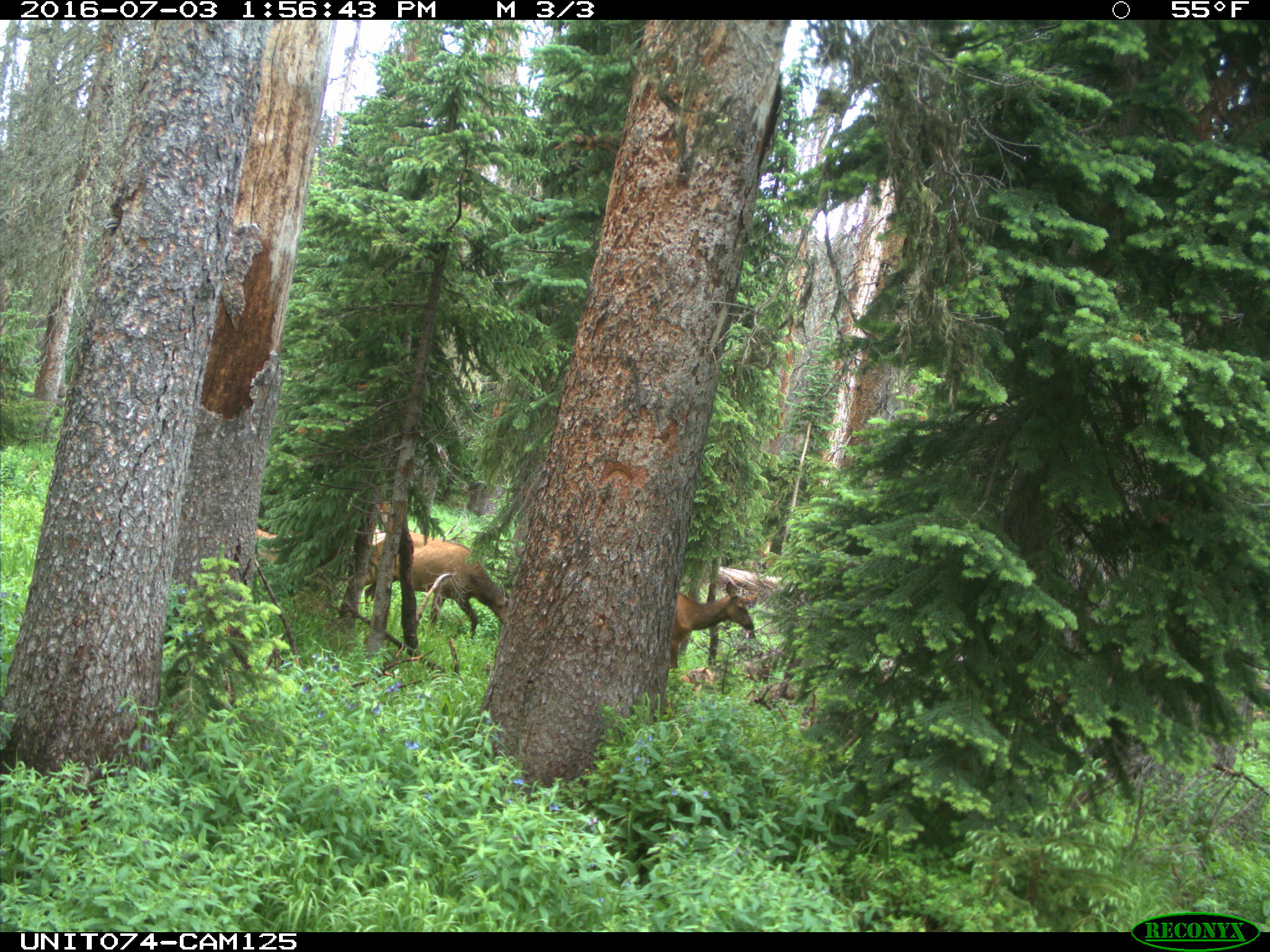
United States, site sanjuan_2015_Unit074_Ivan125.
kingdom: Animalia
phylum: Chordata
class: Mammalia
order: Artiodactyla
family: Cervidae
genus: Cervus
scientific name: Cervus elaphus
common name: red deer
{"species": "Cervus elaphus (red deer)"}